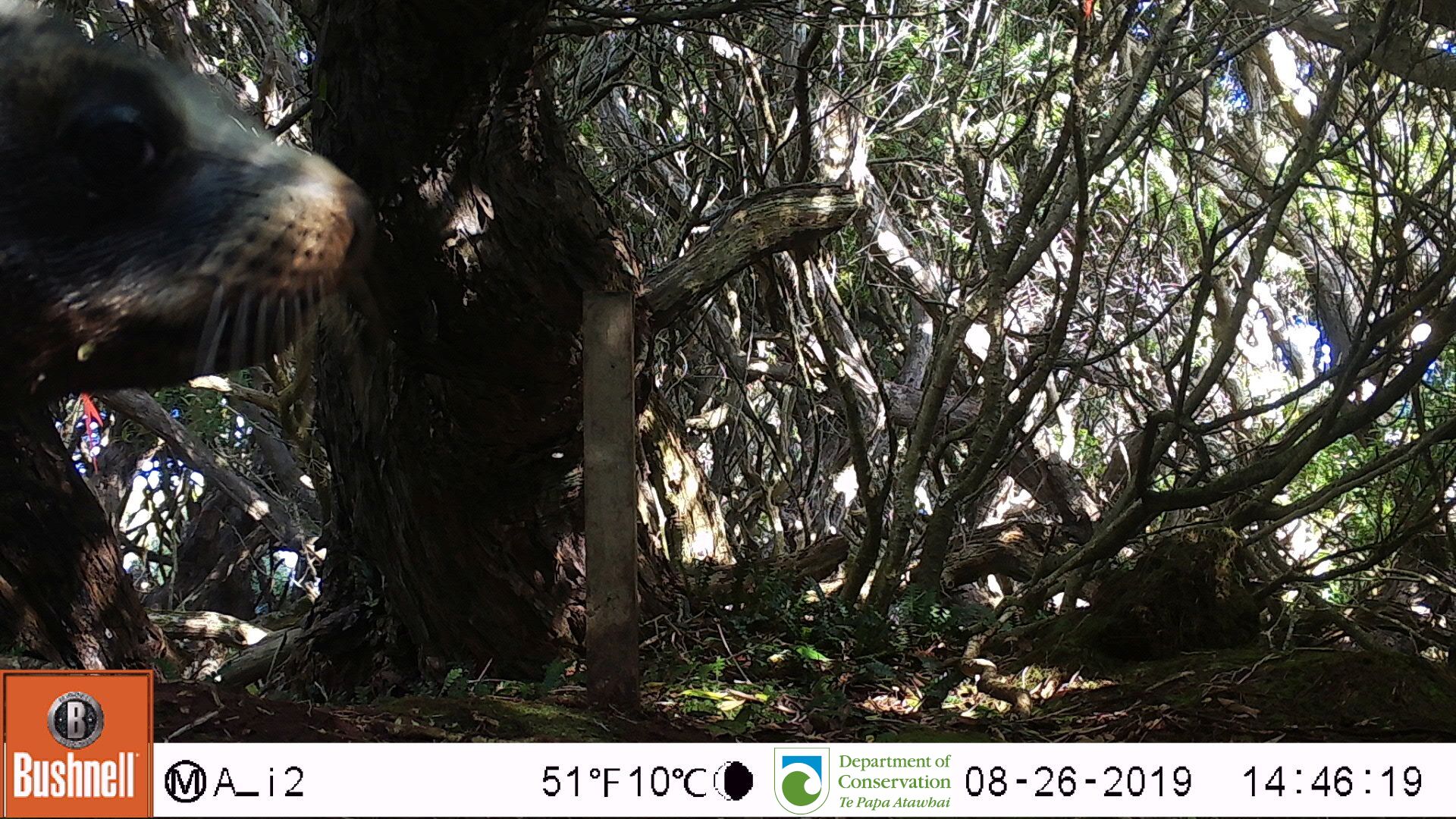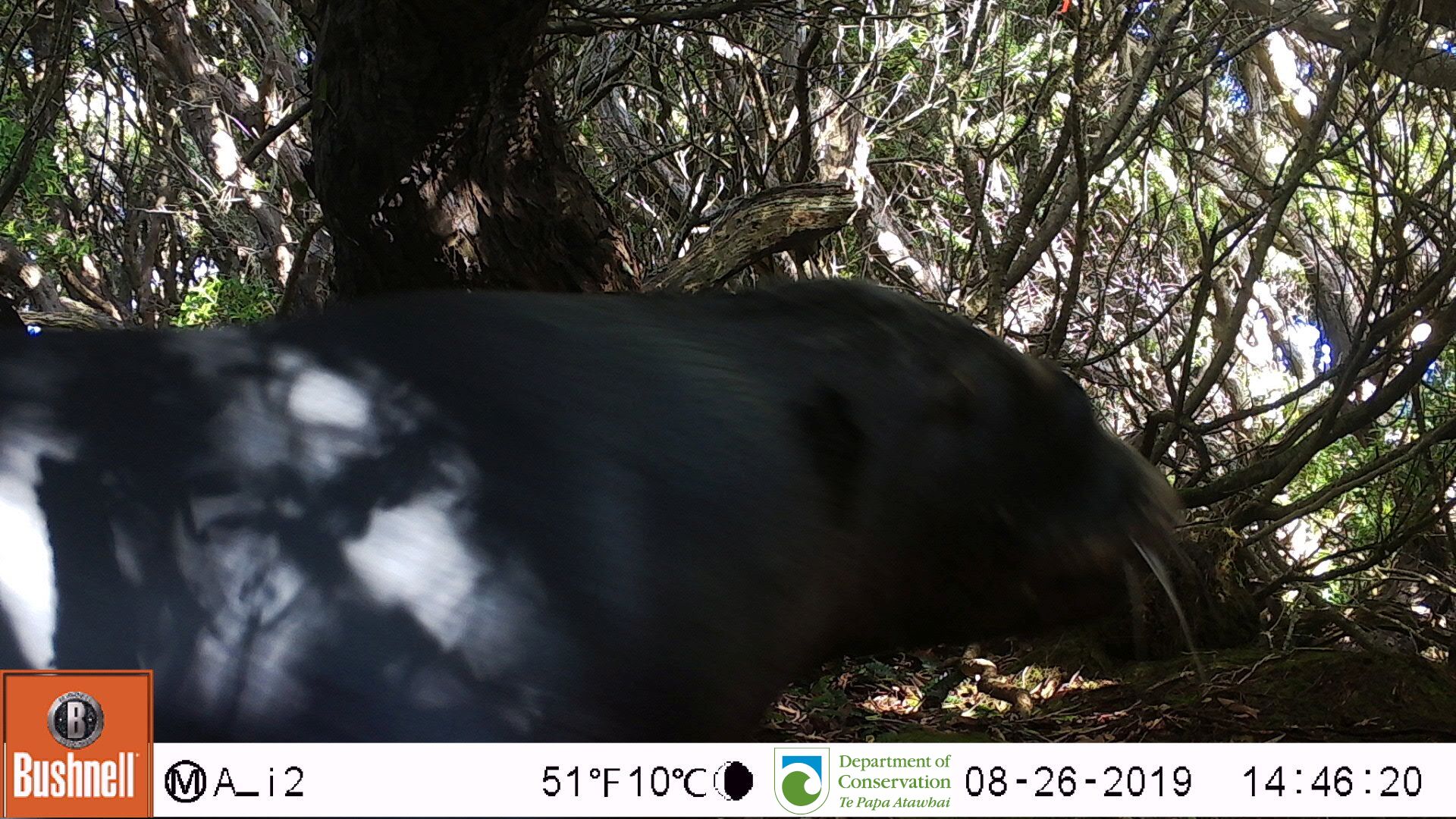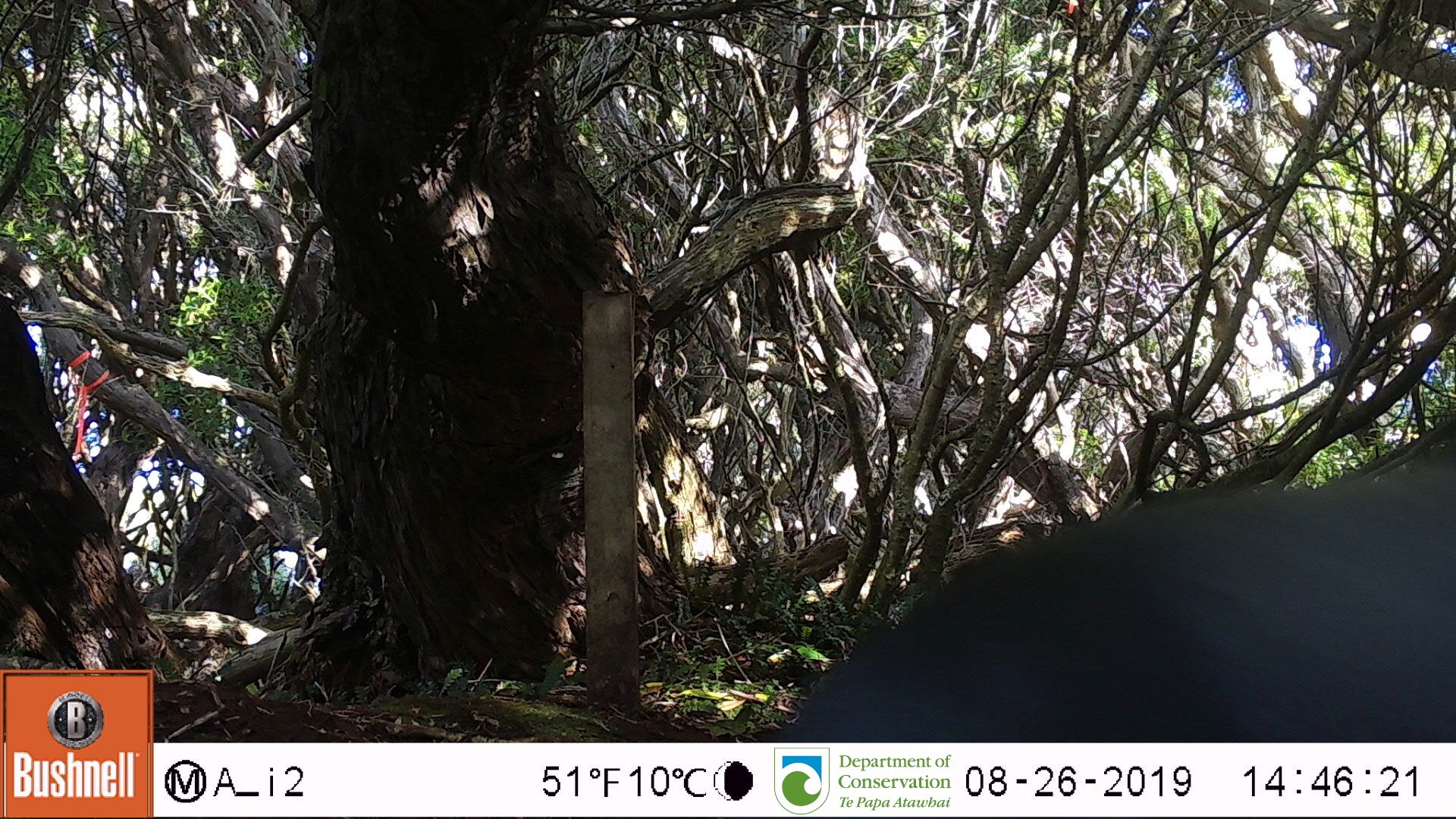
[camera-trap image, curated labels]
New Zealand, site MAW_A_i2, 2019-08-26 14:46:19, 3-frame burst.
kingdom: Animalia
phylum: Chordata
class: Mammalia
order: Carnivora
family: Otariidae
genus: Phocarctos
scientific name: Phocarctos hookeri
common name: new zealand sea lion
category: sealion